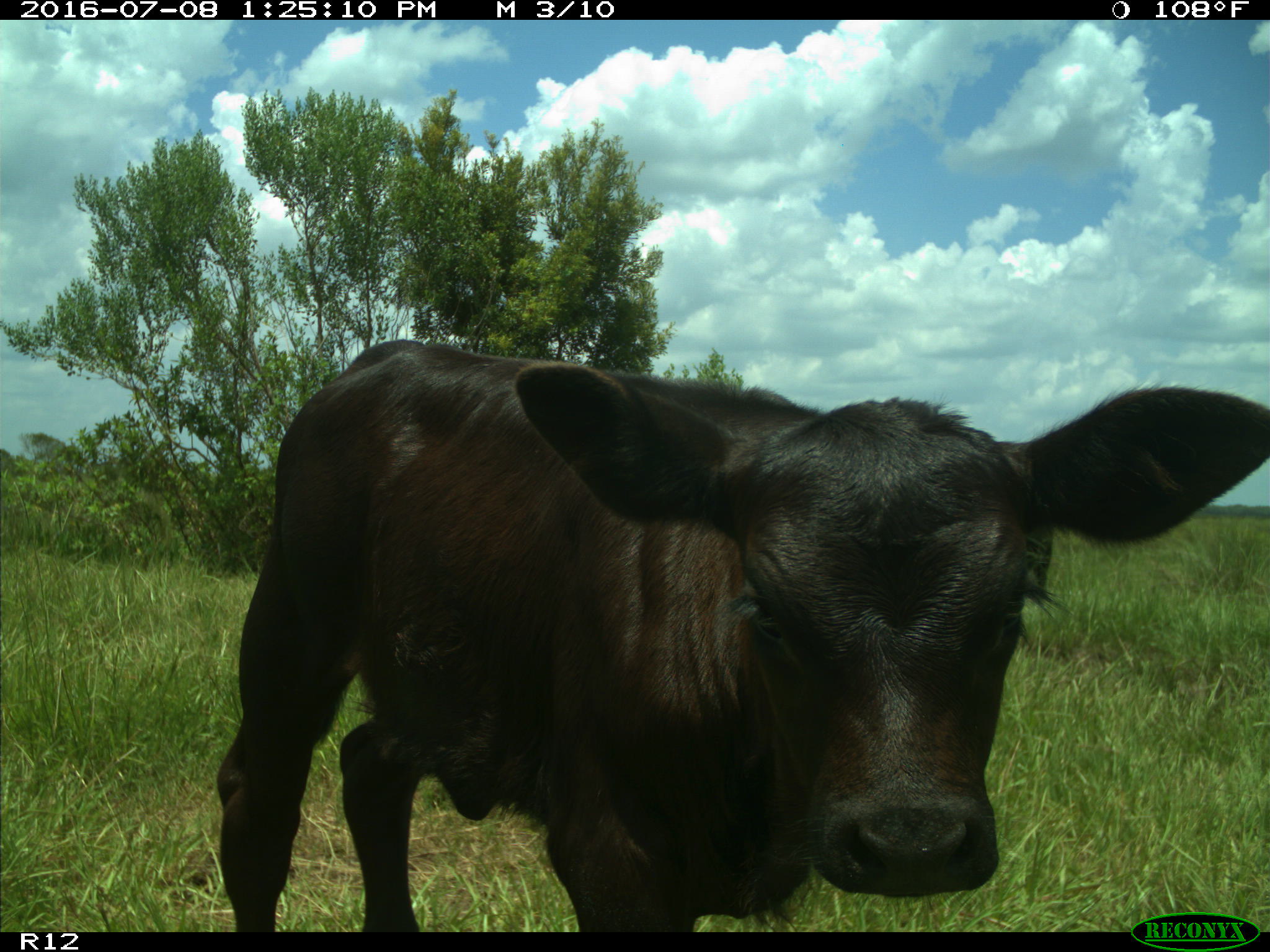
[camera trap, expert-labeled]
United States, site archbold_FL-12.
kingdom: Animalia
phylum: Chordata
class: Mammalia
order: Artiodactyla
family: Bovidae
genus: Bos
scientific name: Bos taurus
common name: domestic cow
Bos taurus (domestic cow).